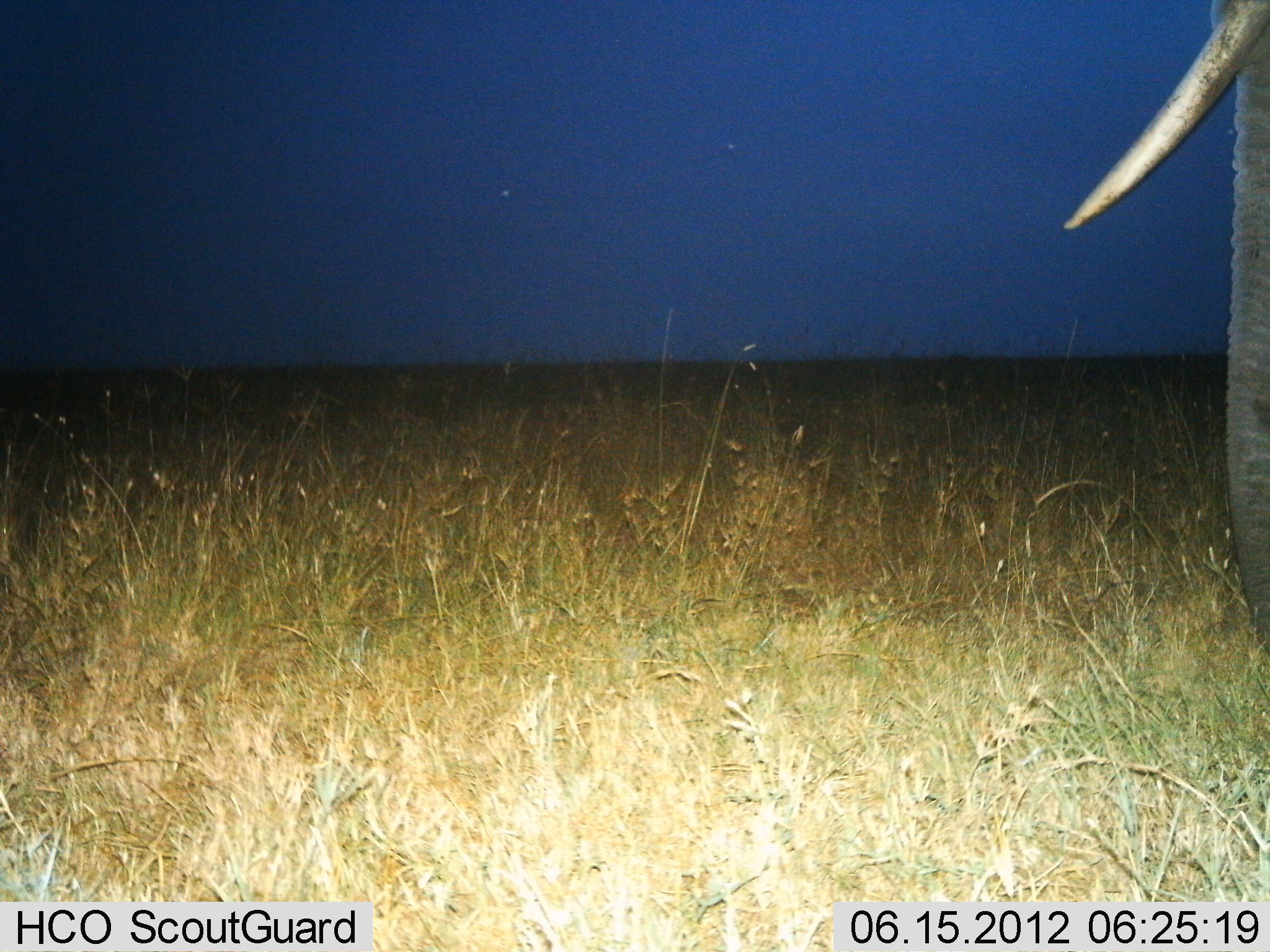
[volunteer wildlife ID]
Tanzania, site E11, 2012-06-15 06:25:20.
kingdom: Animalia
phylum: Chordata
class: Mammalia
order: Proboscidea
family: Elephantidae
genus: Loxodonta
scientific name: Loxodonta africana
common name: african bush elephant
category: elephant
Elephant (african bush elephant) (Loxodonta africana), count 1. Behavior (volunteer vote fractions): standing 100%, resting 0%, moving 0%, interacting 0%. Young present (vote fraction): 0%. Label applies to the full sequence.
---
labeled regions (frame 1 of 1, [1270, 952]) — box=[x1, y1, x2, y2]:
animal: box=[1062, 0, 1269, 661]